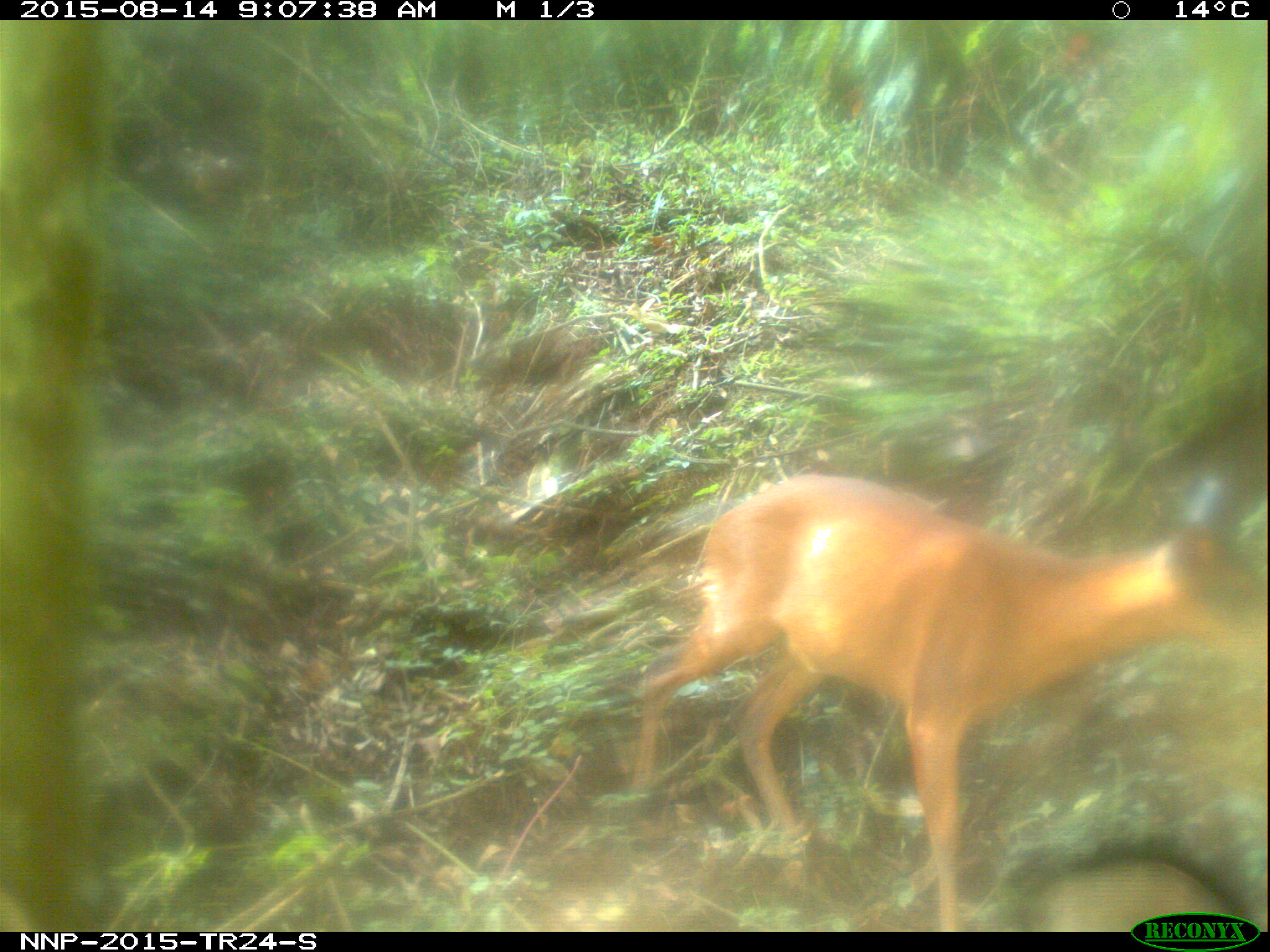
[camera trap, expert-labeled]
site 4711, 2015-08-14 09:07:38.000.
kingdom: Animalia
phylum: Chordata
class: Mammalia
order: Artiodactyla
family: Bovidae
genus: Cephalophus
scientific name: Cephalophus nigrifrons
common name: black-fronted duiker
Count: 1.